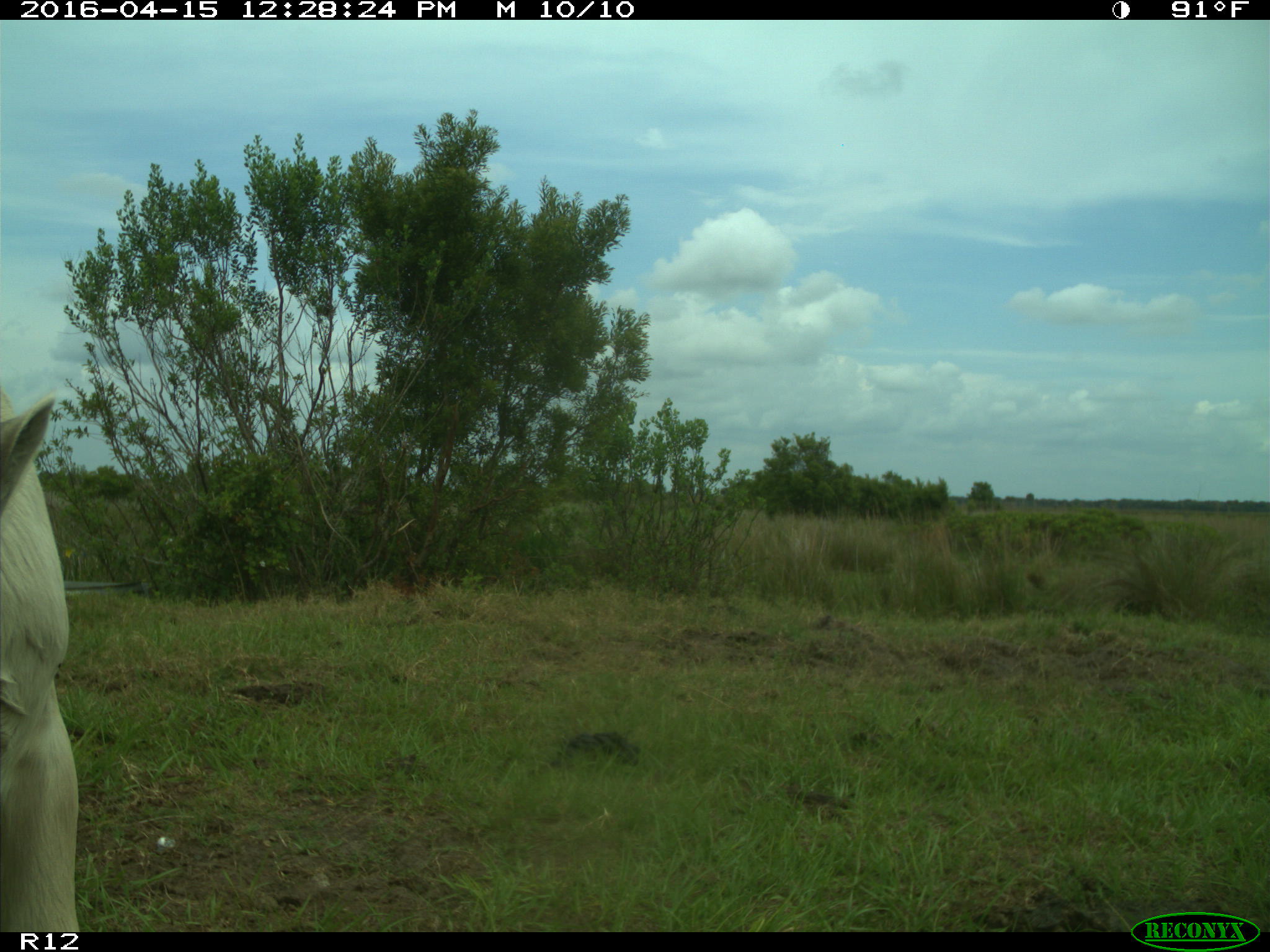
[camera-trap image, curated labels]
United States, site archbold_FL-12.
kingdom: Animalia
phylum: Chordata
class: Mammalia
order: Artiodactyla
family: Bovidae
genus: Bos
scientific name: Bos taurus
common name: domestic cow